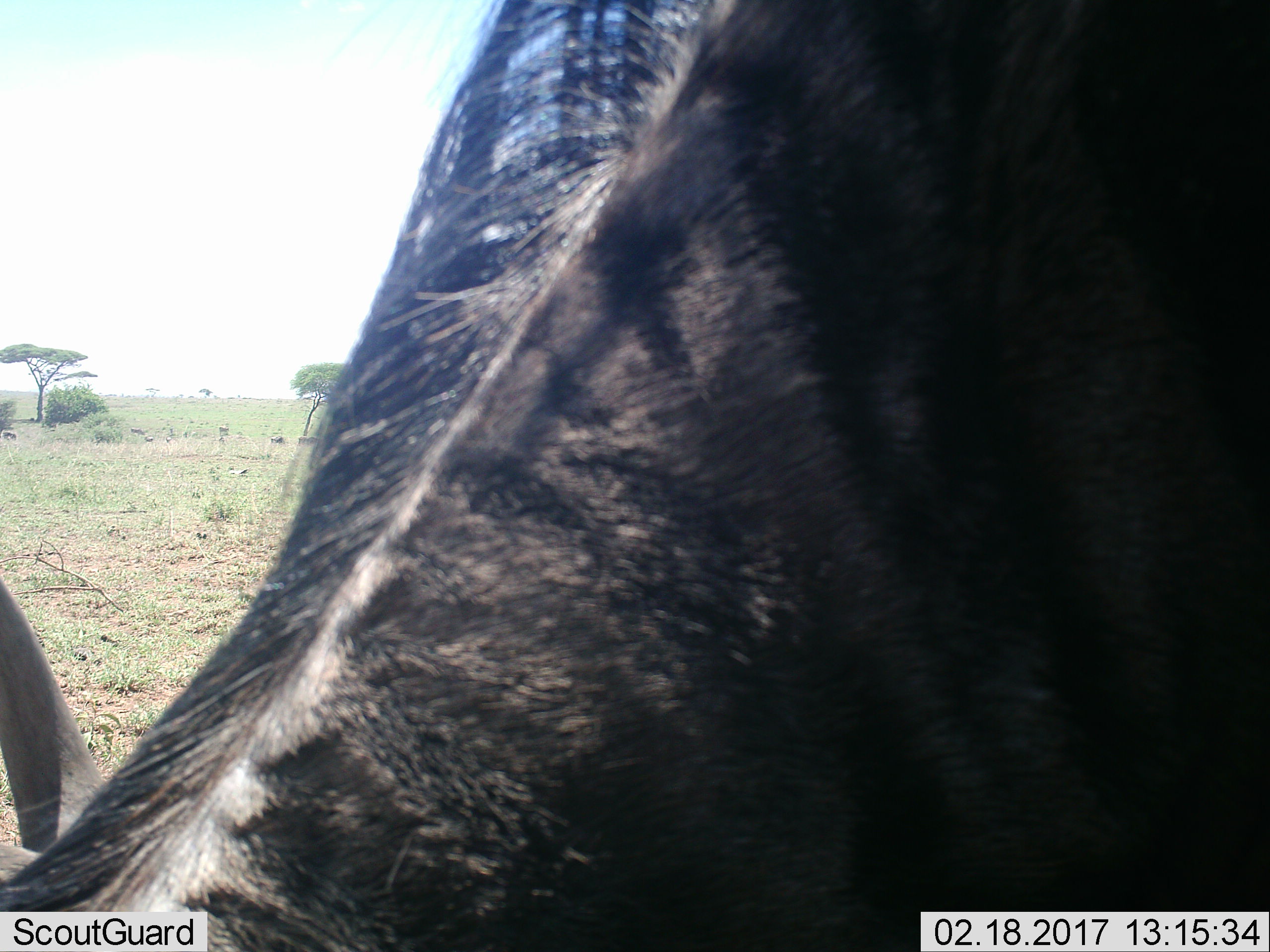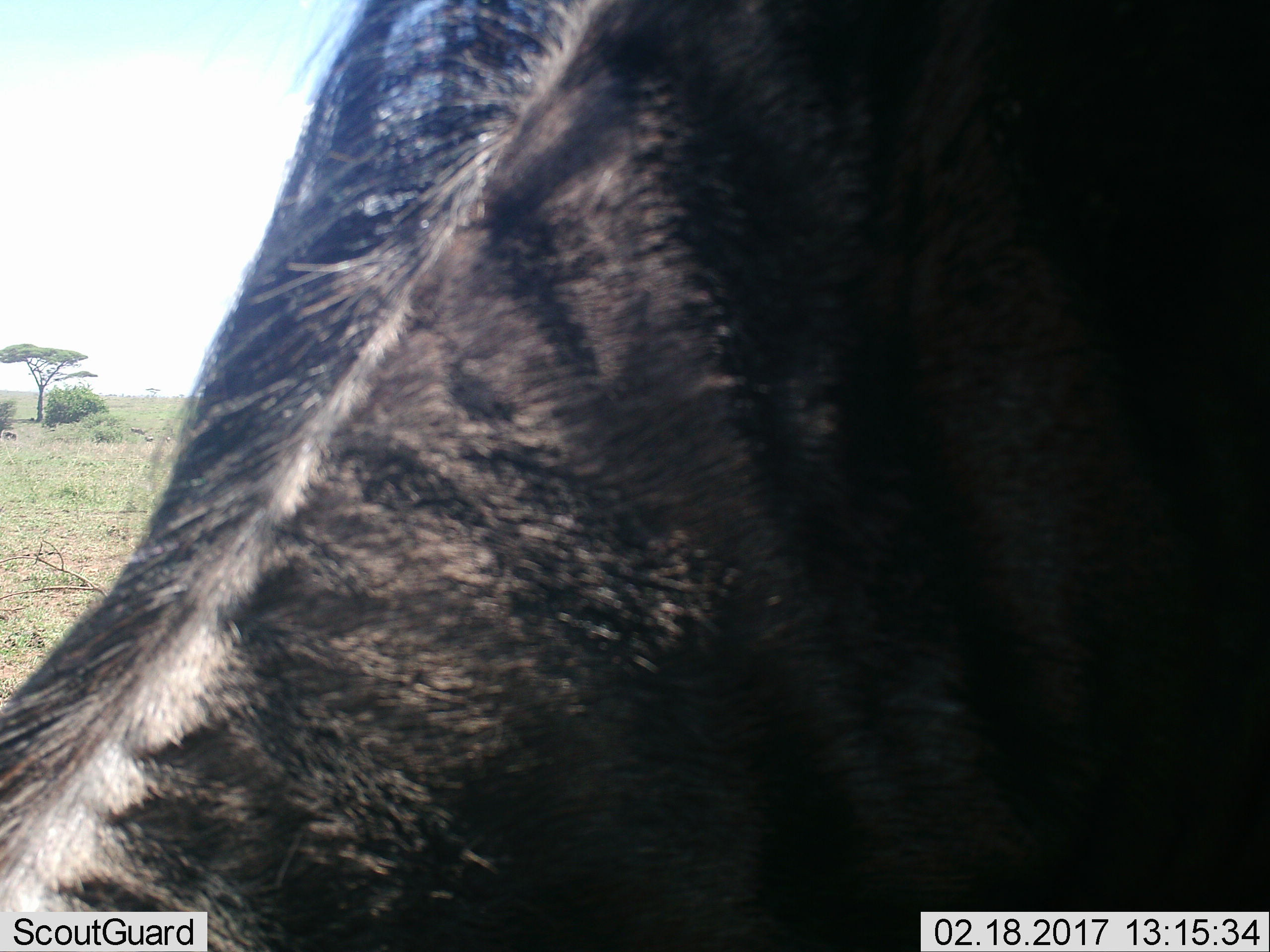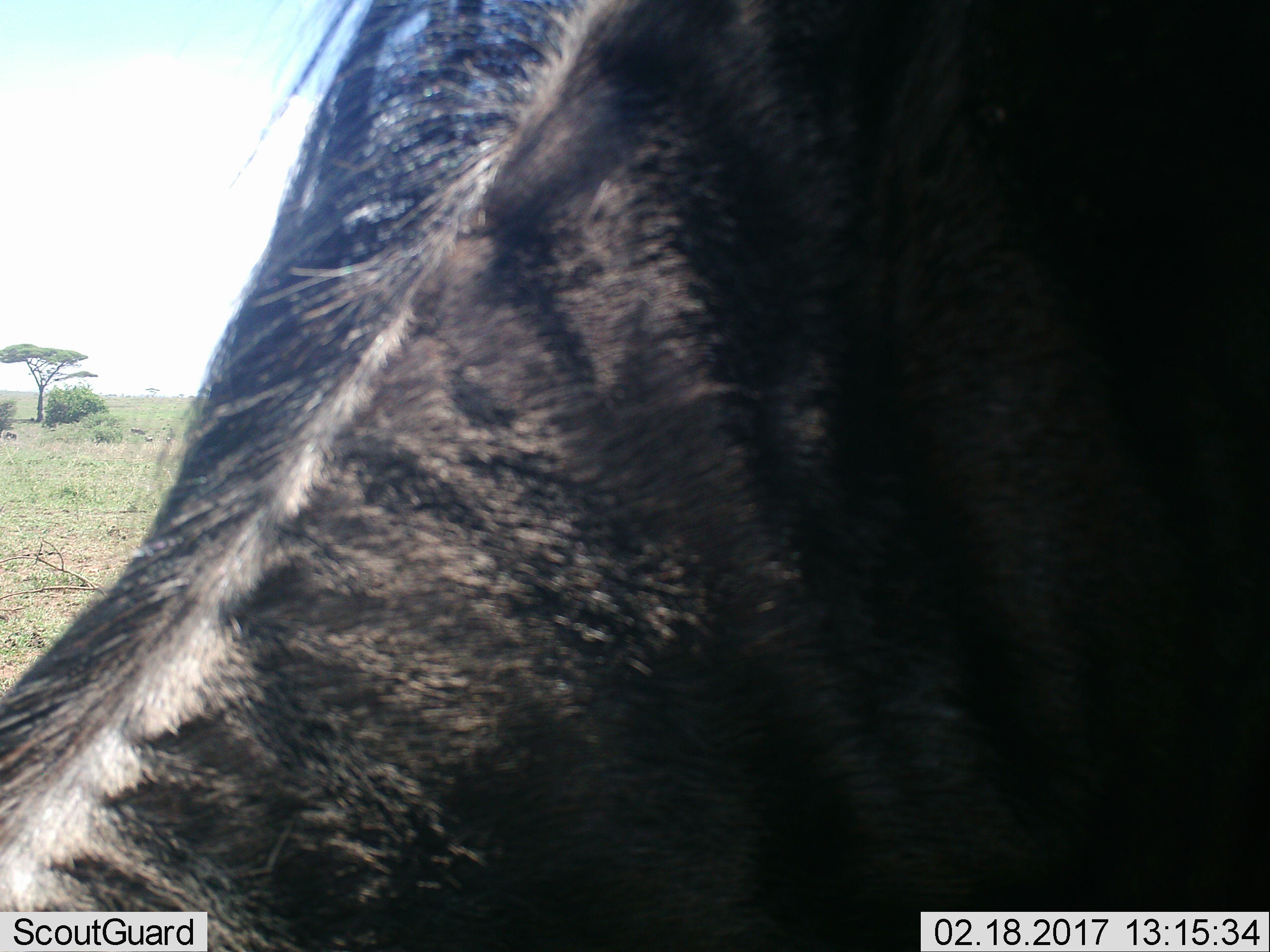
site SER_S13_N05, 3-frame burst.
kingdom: Animalia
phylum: Chordata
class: Mammalia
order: Artiodactyla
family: Bovidae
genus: Connochaetes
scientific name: Connochaetes taurinus taurinus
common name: blue wildebeest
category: wildebeestblue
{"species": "wildebeestblue (blue wildebeest) (Connochaetes taurinus taurinus)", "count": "1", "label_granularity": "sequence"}